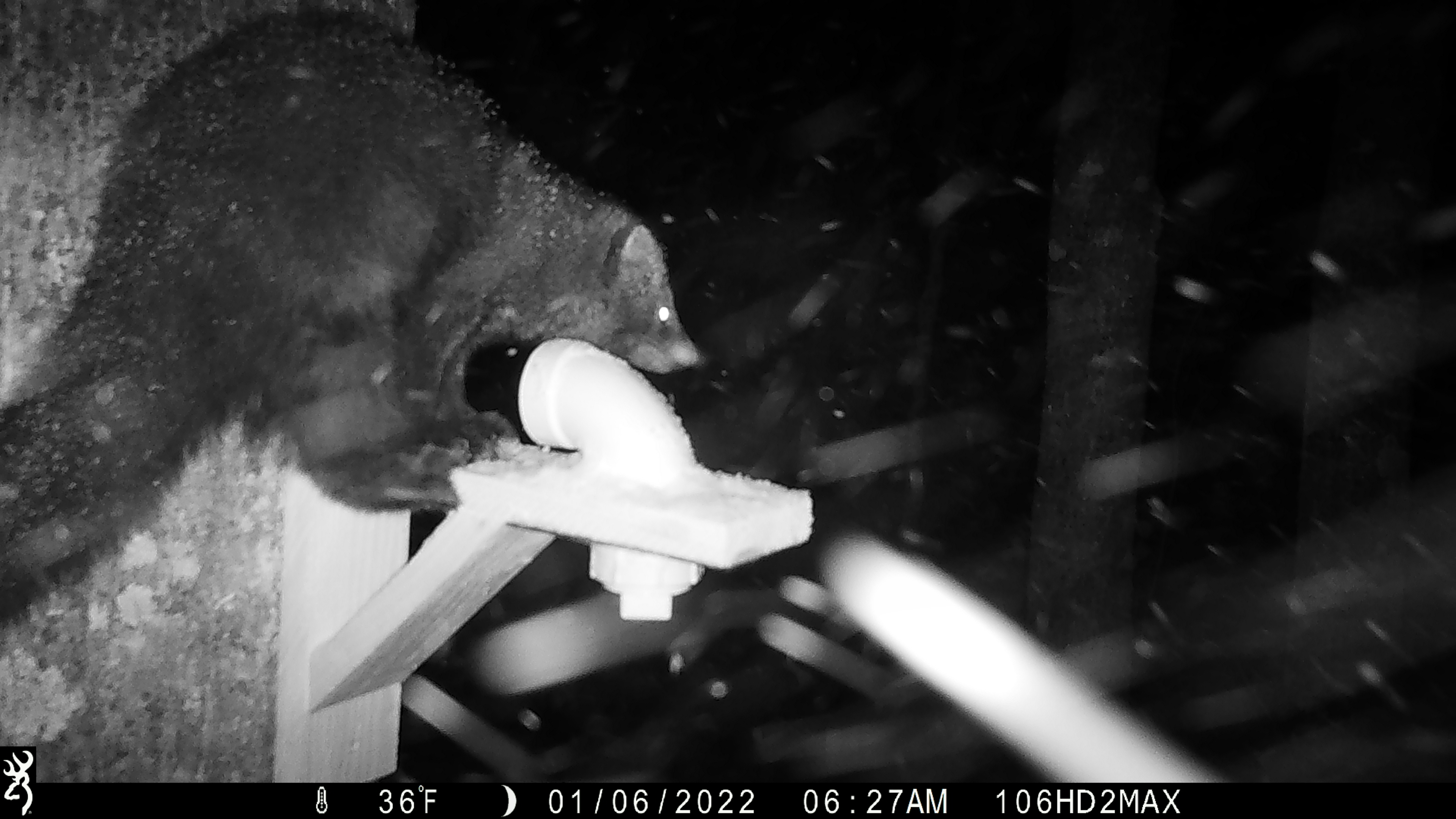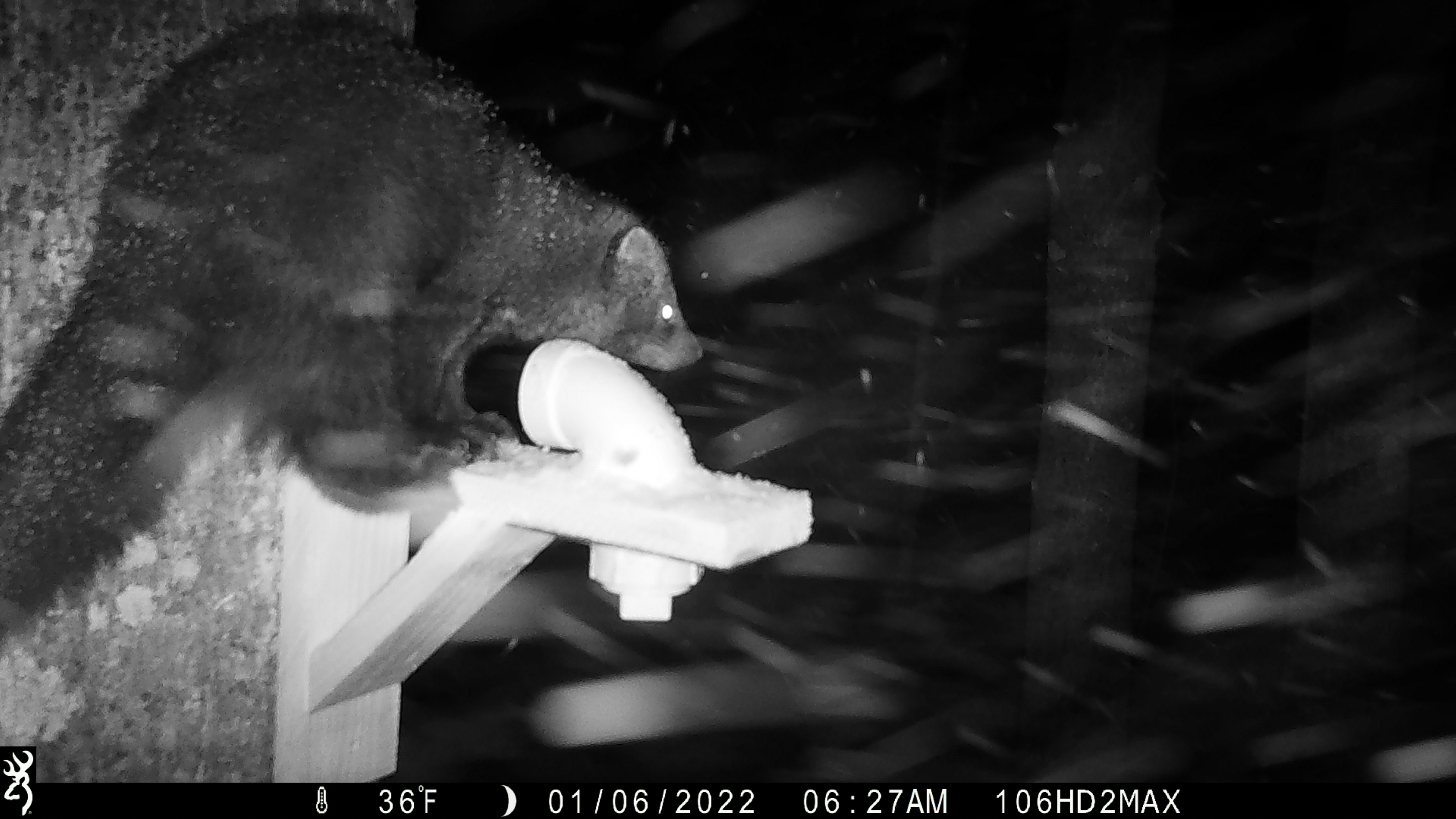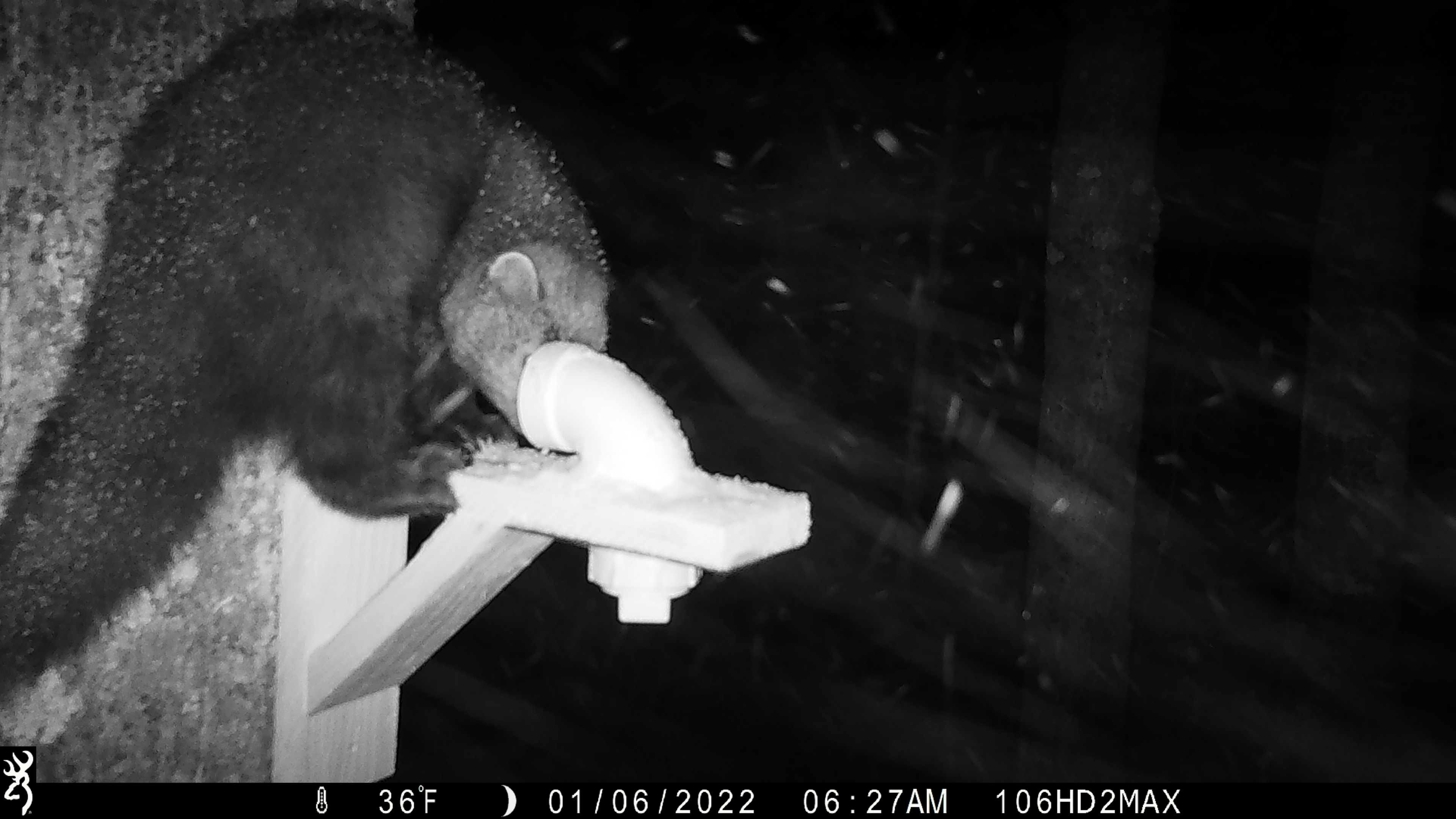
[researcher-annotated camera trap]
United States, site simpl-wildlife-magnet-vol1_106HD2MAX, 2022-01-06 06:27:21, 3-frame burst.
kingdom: Animalia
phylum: Chordata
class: Mammalia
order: Carnivora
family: Mustelidae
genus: Pekania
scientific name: Pekania pennanti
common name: fisher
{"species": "fisher (Pekania pennanti)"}